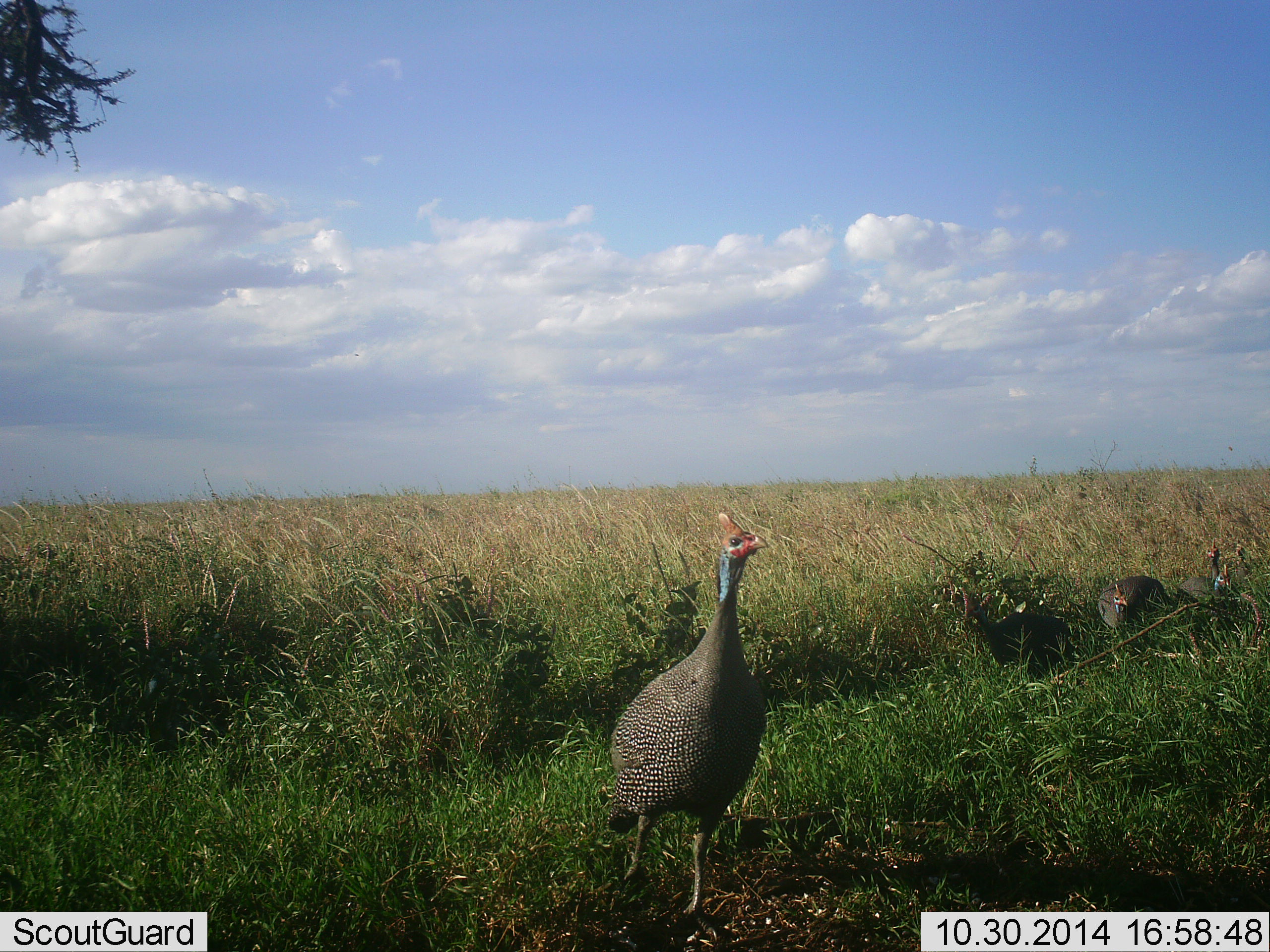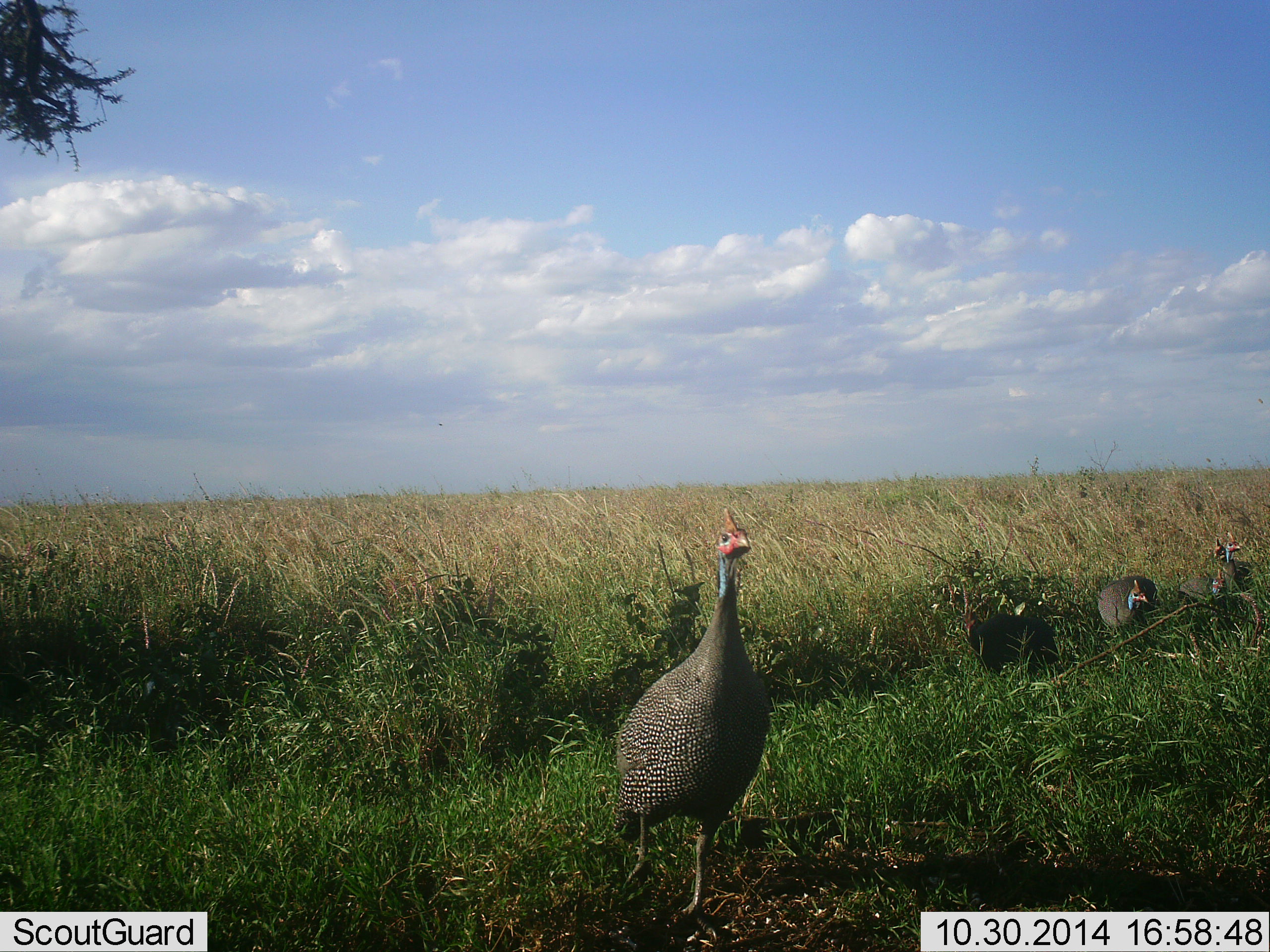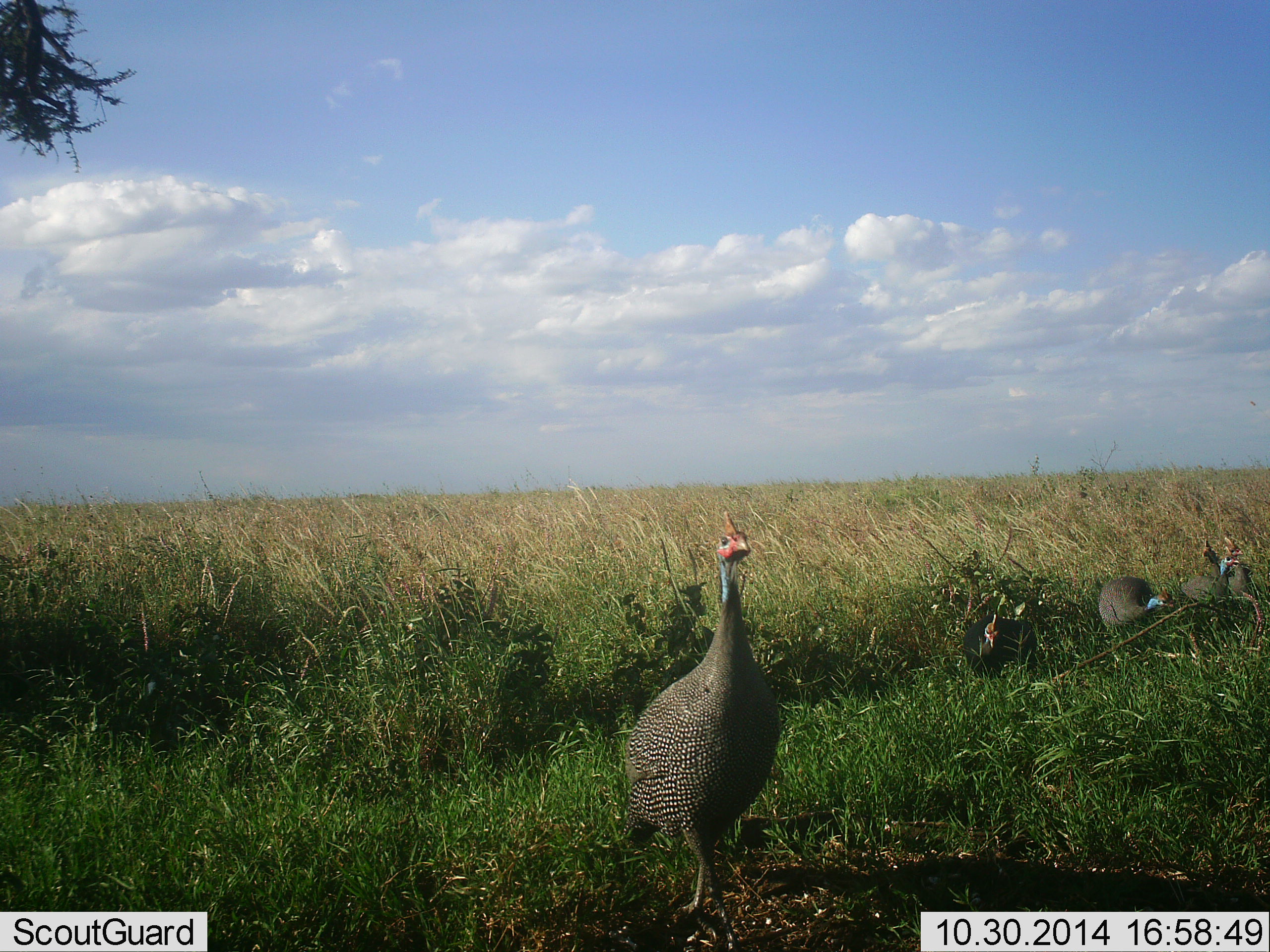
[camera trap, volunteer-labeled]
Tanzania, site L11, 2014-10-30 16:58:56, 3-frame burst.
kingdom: Animalia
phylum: Chordata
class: Aves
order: Galliformes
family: Numididae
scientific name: Numididae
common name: guinea fowl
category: guineafowl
Guineafowl (guinea fowl) (Numididae), count 4. Behavior (volunteer vote fractions): standing 60%, resting 20%, moving 50%, interacting 0%. Young present (vote fraction): 0%. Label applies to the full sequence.